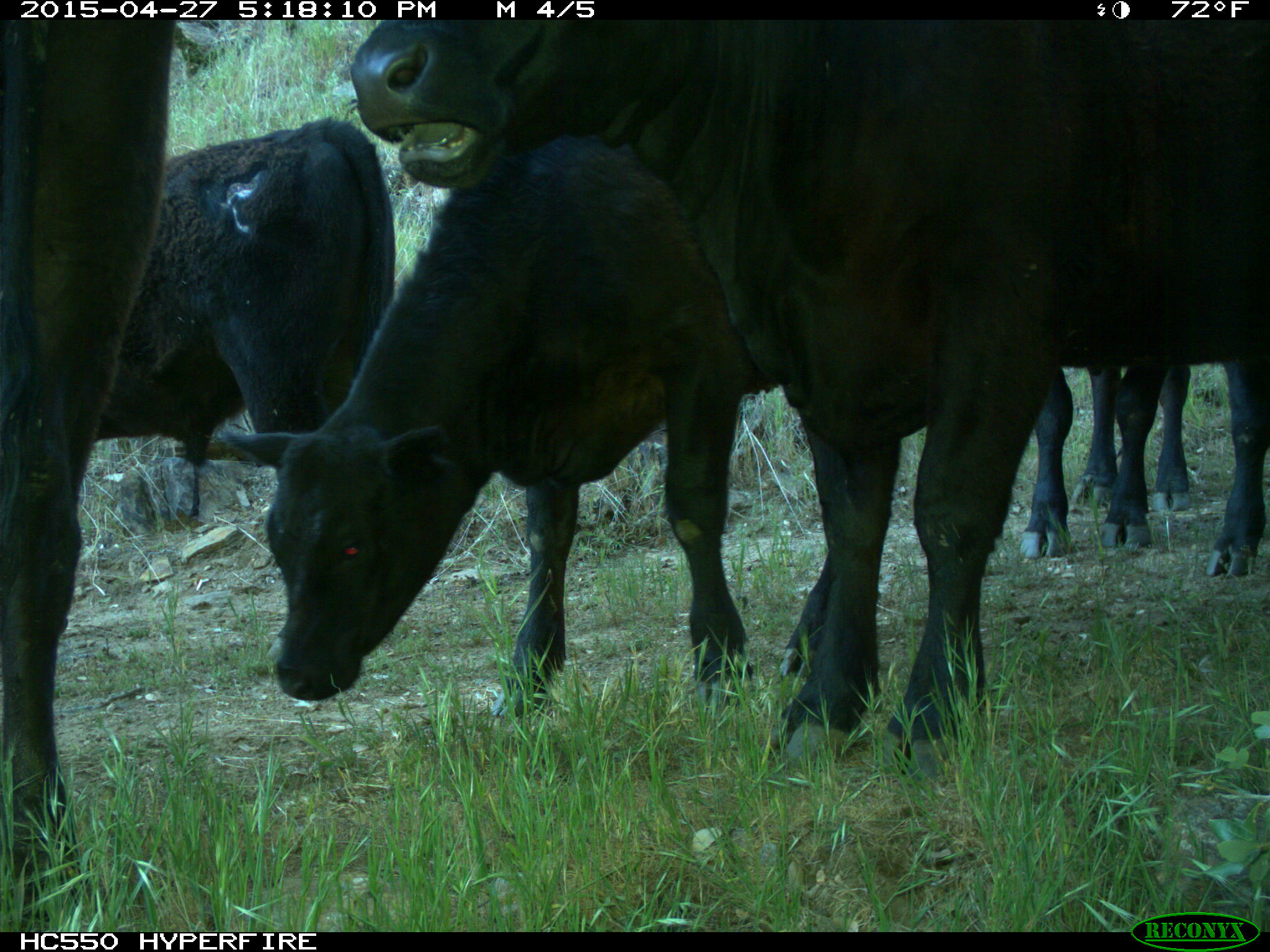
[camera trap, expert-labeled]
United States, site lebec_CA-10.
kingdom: Animalia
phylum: Chordata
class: Mammalia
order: Artiodactyla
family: Bovidae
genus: Bos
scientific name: Bos taurus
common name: domestic cow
Bos taurus (domestic cow).